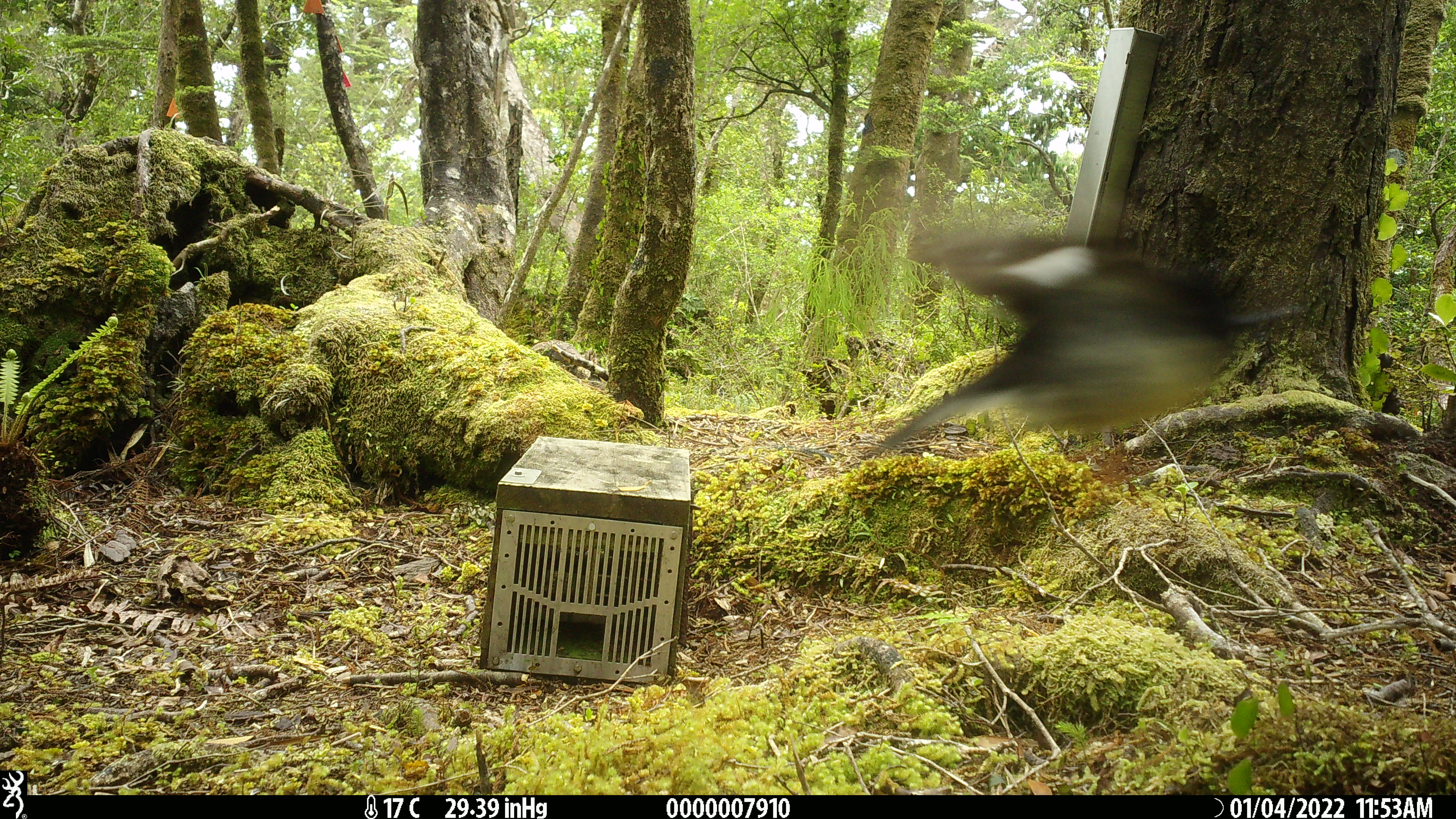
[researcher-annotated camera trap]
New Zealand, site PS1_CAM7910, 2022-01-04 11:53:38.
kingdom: Animalia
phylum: Chordata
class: Aves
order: Passeriformes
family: Petroicidae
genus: Petroica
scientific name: Petroica macrocephala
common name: tomtit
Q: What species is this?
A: Tomtit (Petroica macrocephala).